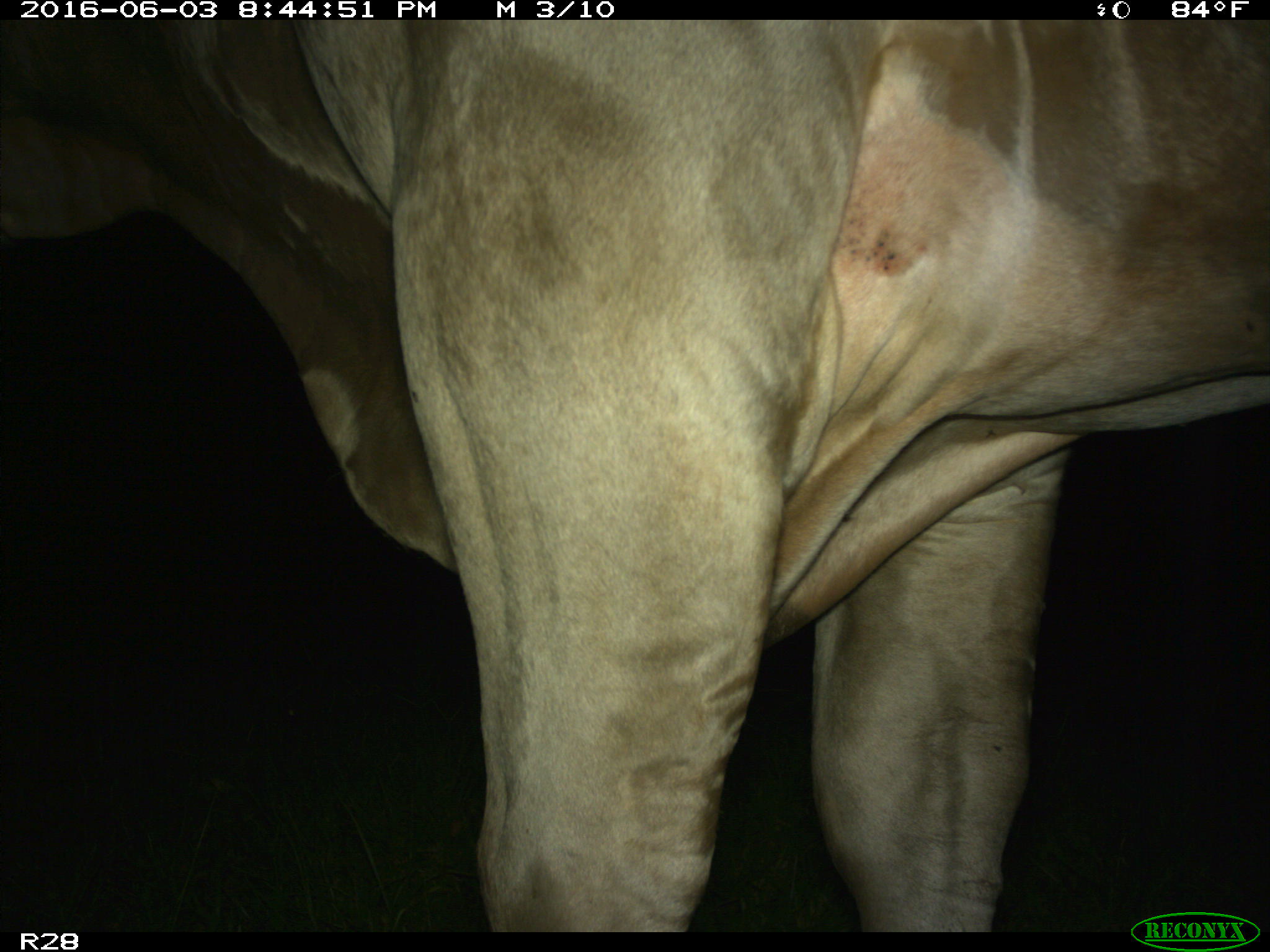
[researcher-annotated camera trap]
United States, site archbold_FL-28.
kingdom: Animalia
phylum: Chordata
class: Mammalia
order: Artiodactyla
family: Bovidae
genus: Bos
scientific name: Bos taurus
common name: domestic cow